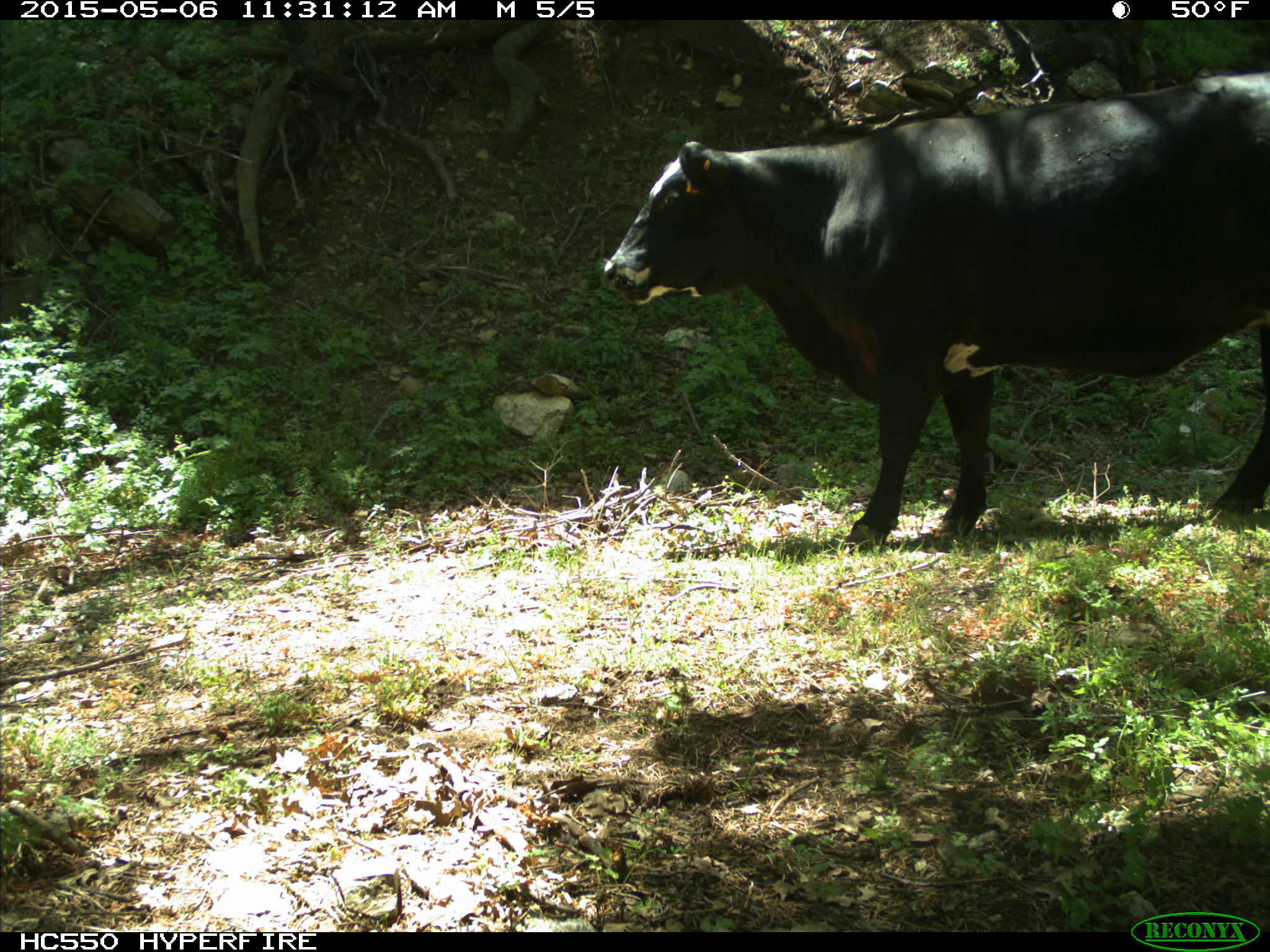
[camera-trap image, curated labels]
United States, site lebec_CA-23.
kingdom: Animalia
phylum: Chordata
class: Mammalia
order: Artiodactyla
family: Bovidae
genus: Bos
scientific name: Bos taurus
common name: domestic cow